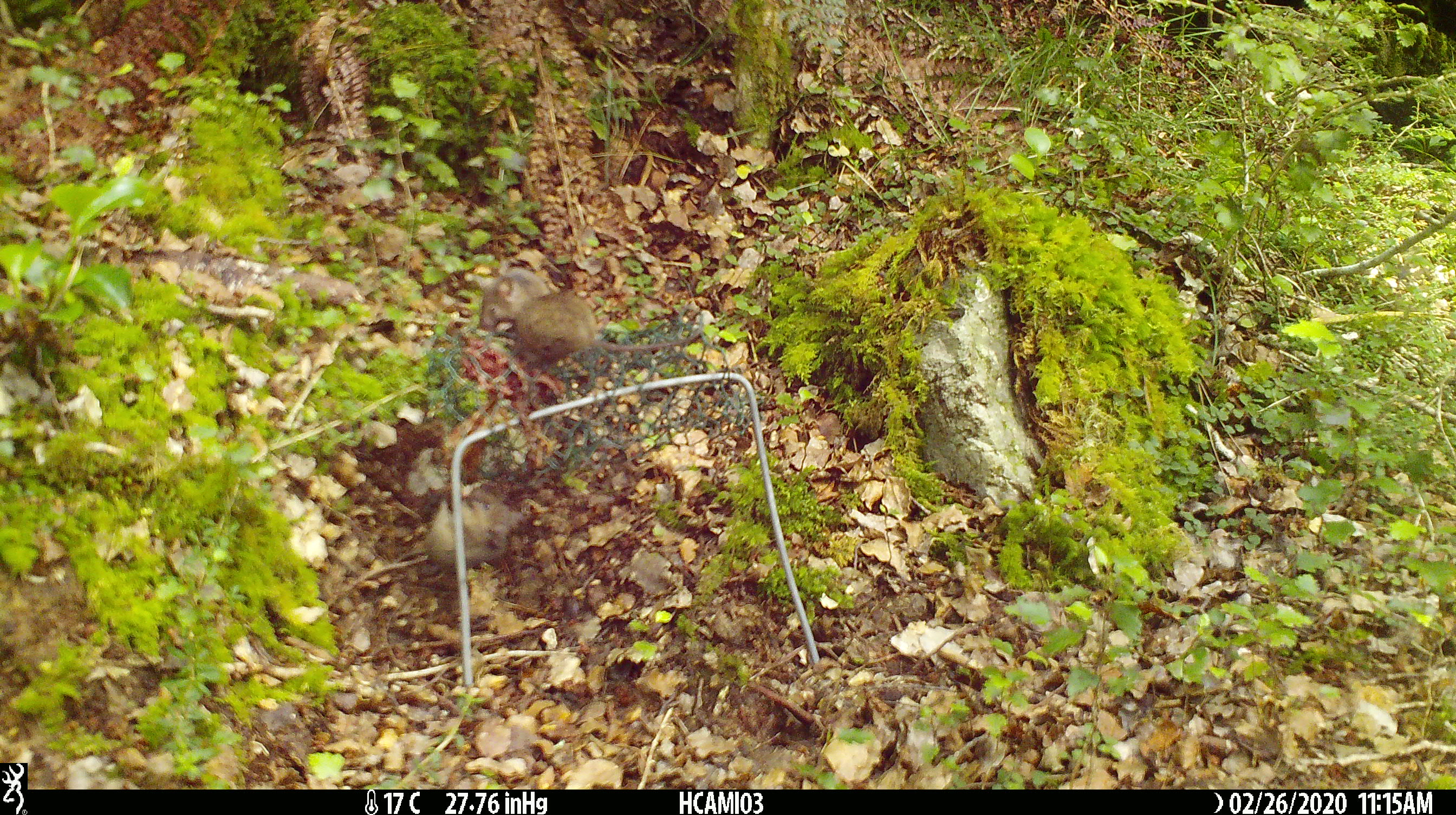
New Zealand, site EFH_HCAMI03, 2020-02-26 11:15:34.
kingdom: Animalia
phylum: Chordata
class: Mammalia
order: Rodentia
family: Muridae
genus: Mus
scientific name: Mus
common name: mouse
Mouse (Mus).